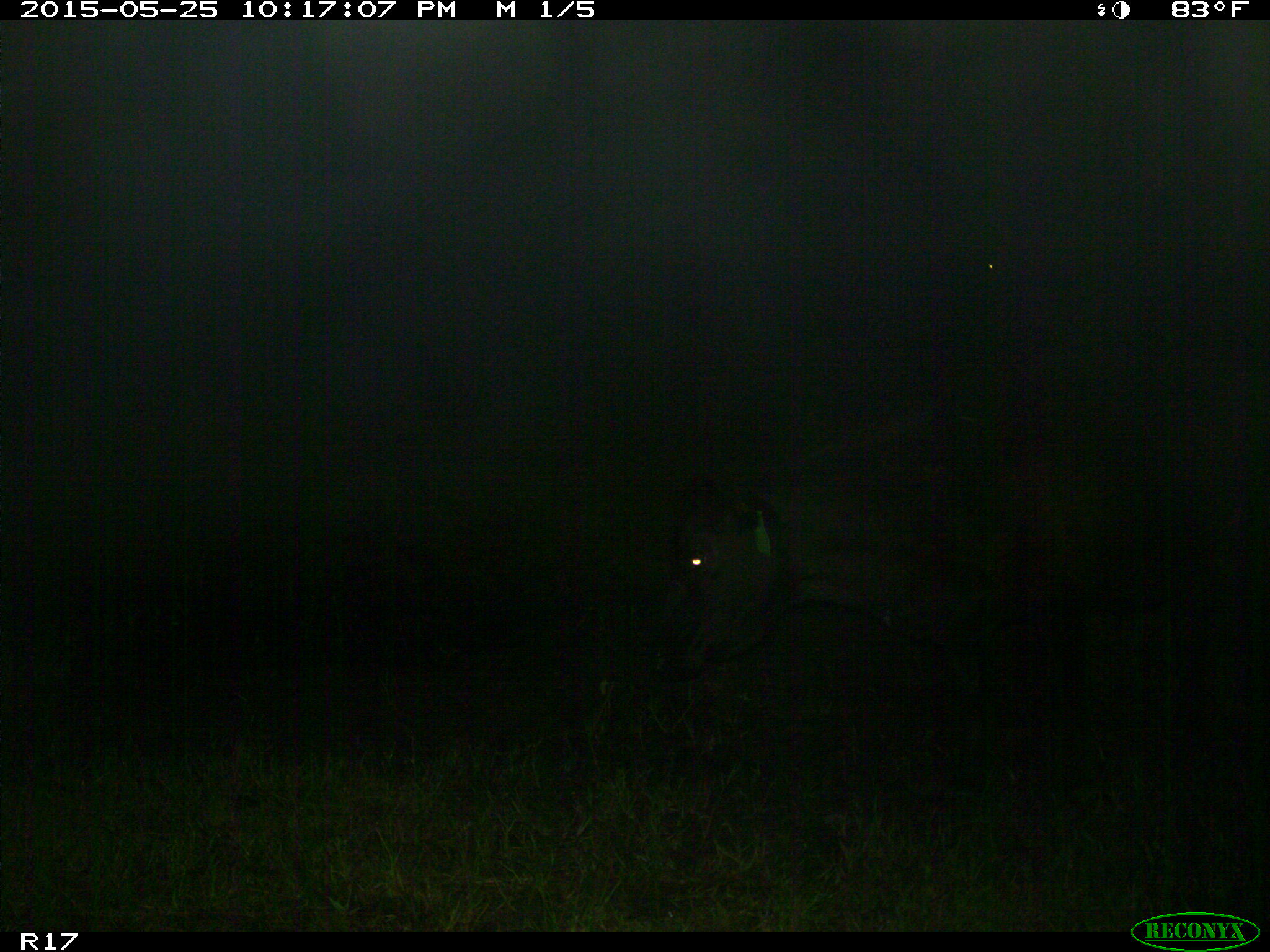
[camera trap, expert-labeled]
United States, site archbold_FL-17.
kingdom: Animalia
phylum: Chordata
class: Mammalia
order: Artiodactyla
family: Bovidae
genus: Bos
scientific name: Bos taurus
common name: domestic cow